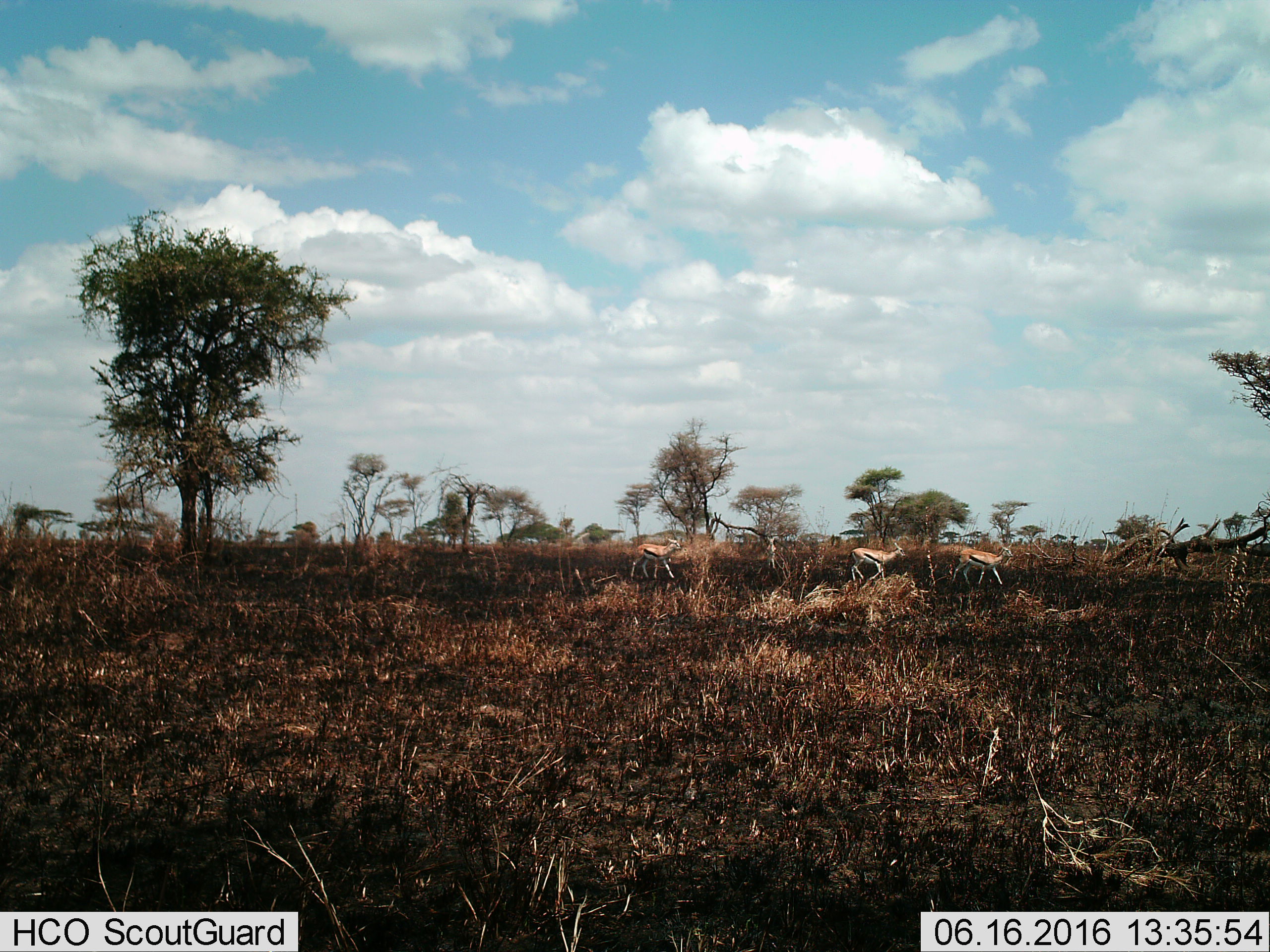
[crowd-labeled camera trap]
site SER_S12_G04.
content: unidentified animal